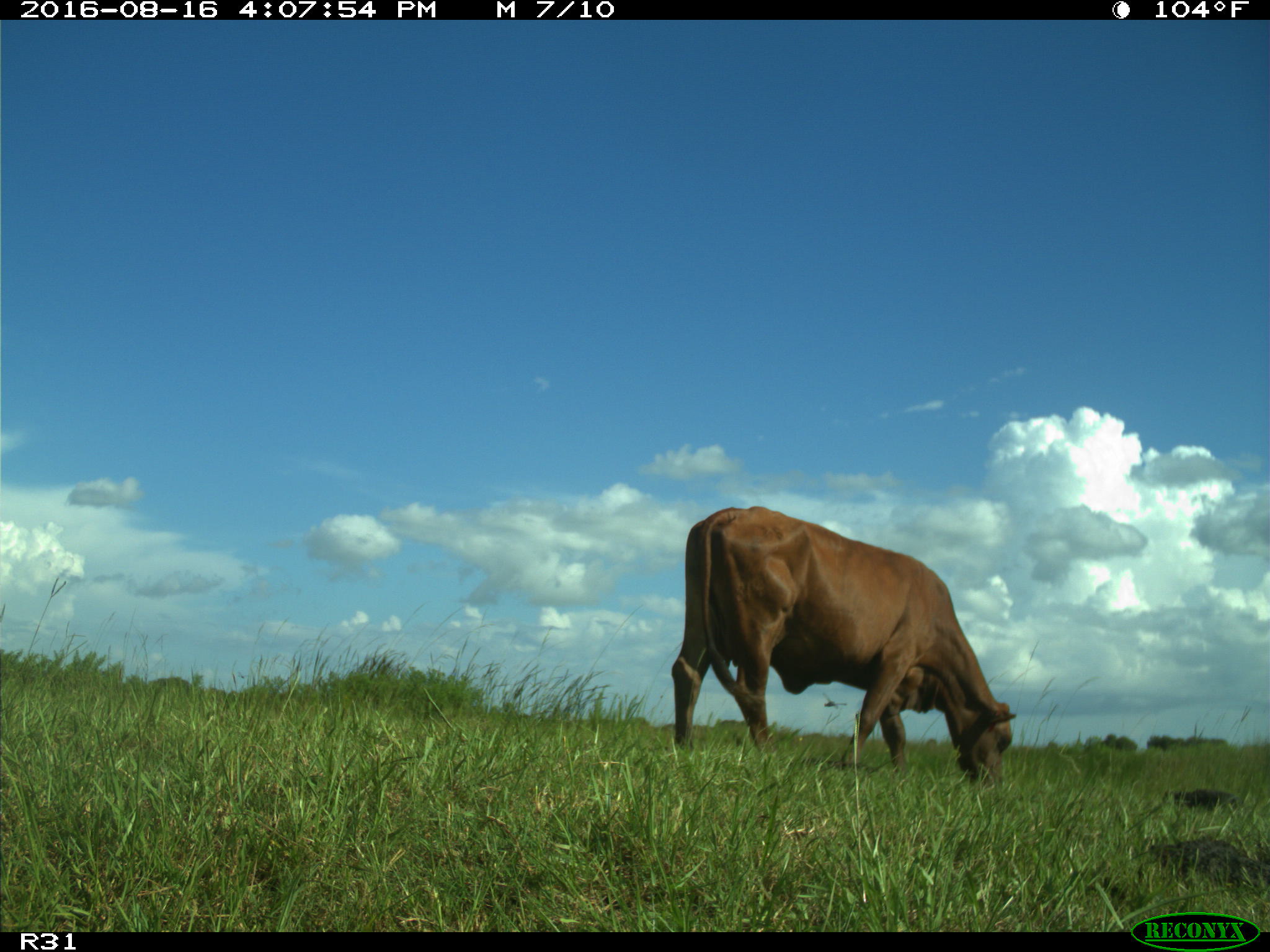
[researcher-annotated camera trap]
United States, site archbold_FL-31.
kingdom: Animalia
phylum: Chordata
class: Mammalia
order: Artiodactyla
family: Bovidae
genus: Bos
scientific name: Bos taurus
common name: domestic cow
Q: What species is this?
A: Bos taurus (domestic cow).